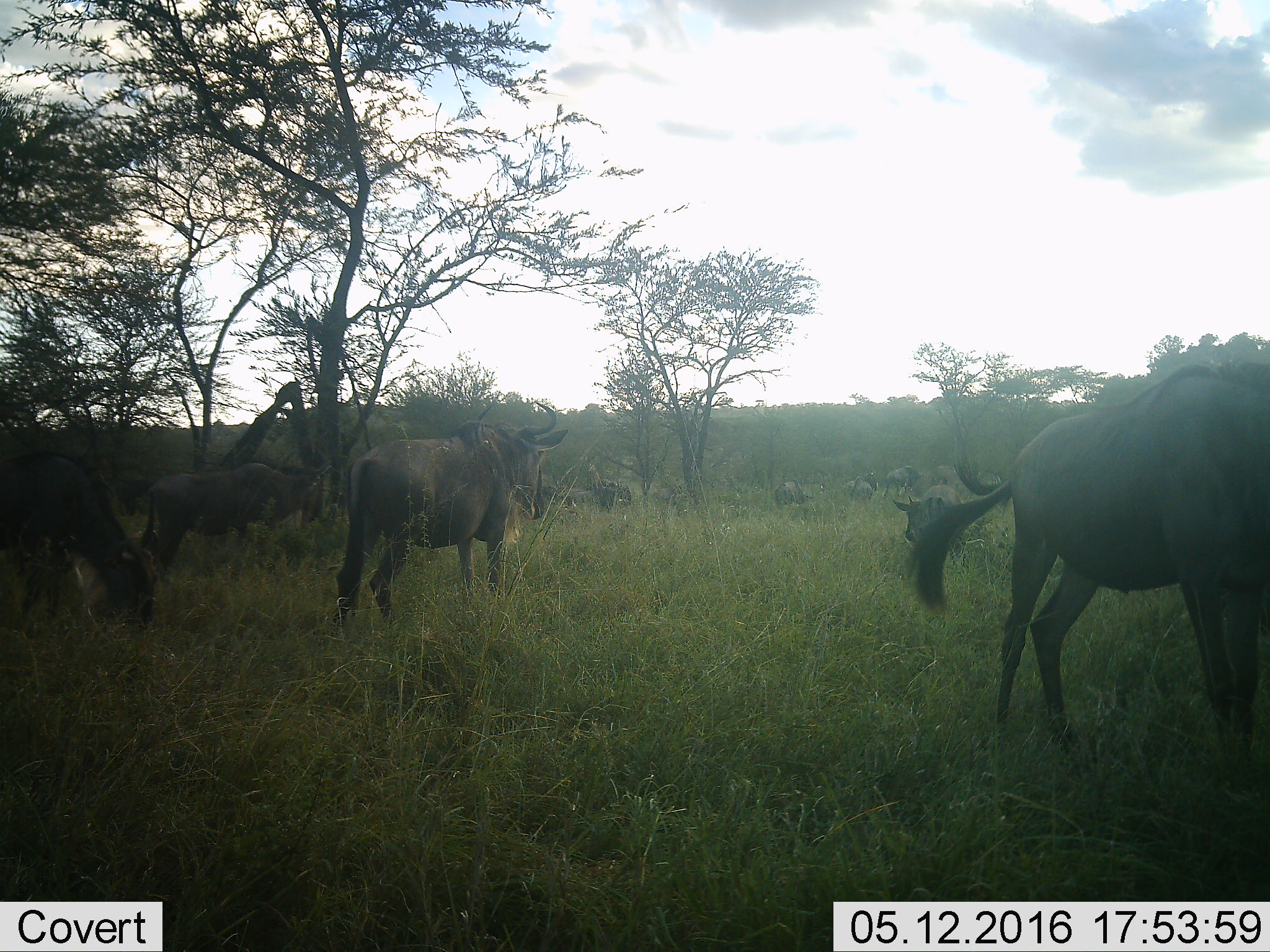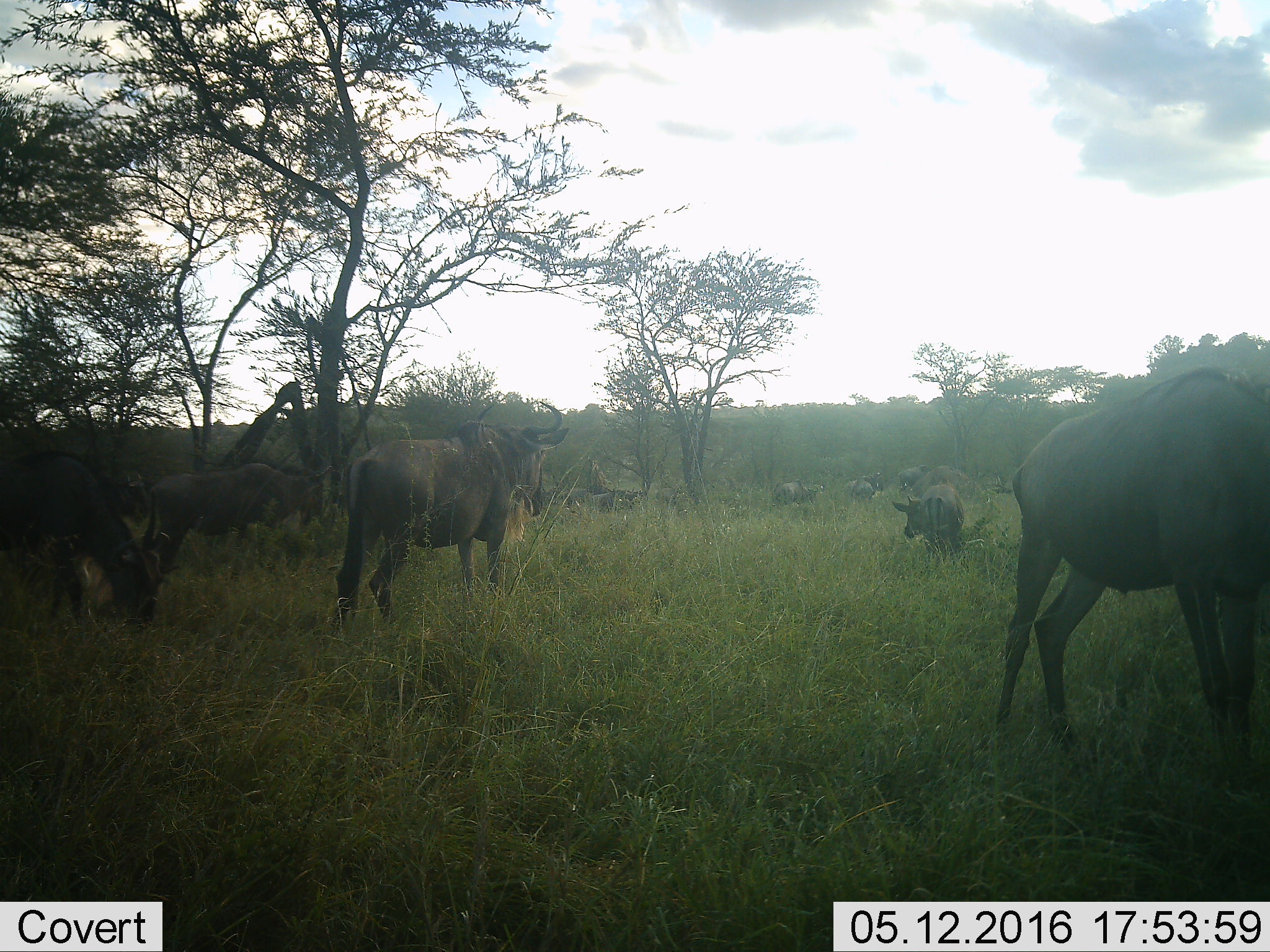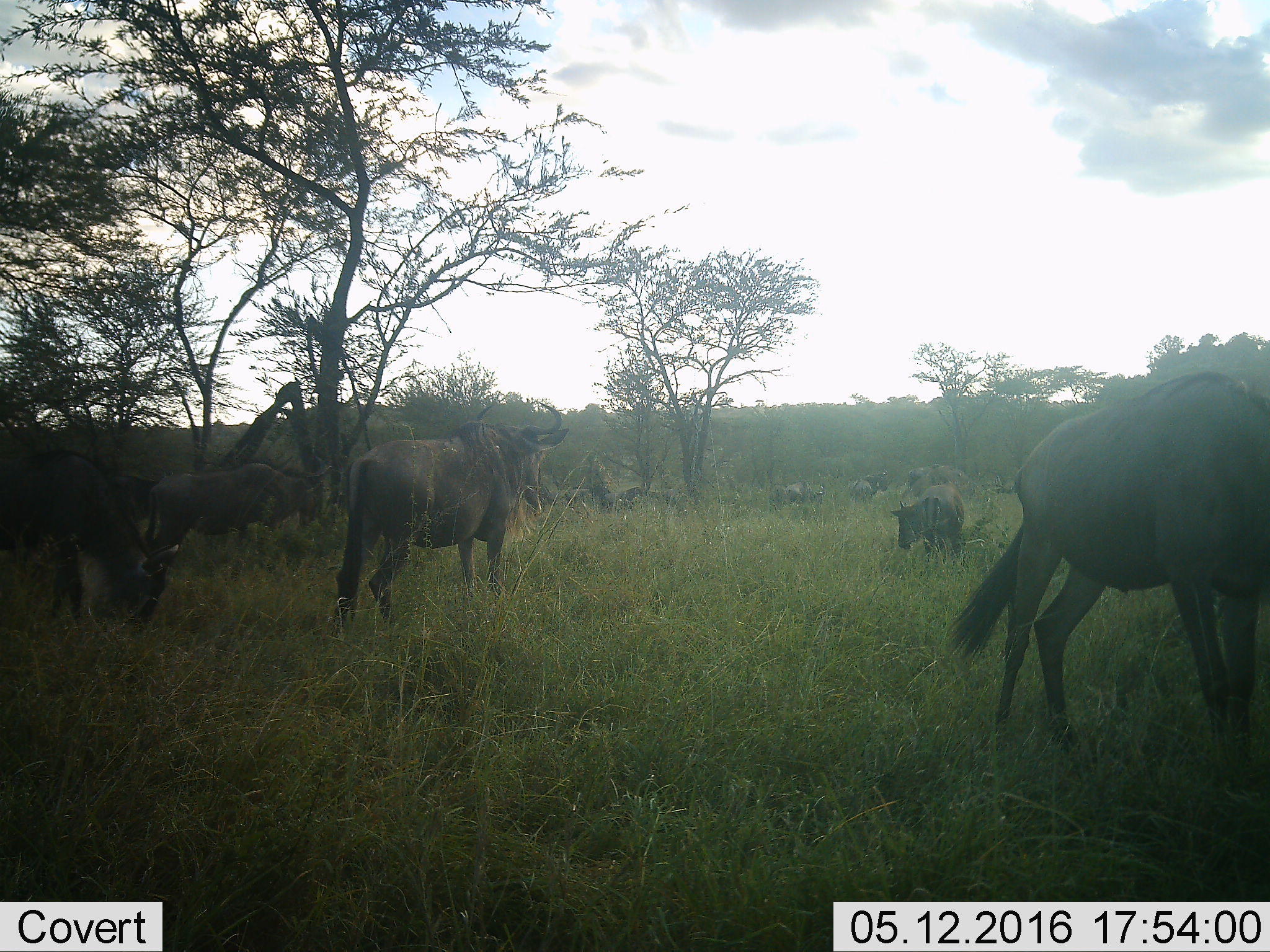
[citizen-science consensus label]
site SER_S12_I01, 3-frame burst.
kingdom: Animalia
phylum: Chordata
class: Mammalia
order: Artiodactyla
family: Bovidae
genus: Connochaetes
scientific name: Connochaetes taurinus taurinus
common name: blue wildebeest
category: wildebeestblue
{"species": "wildebeestblue (blue wildebeest) (Connochaetes taurinus taurinus)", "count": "11-50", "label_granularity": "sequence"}